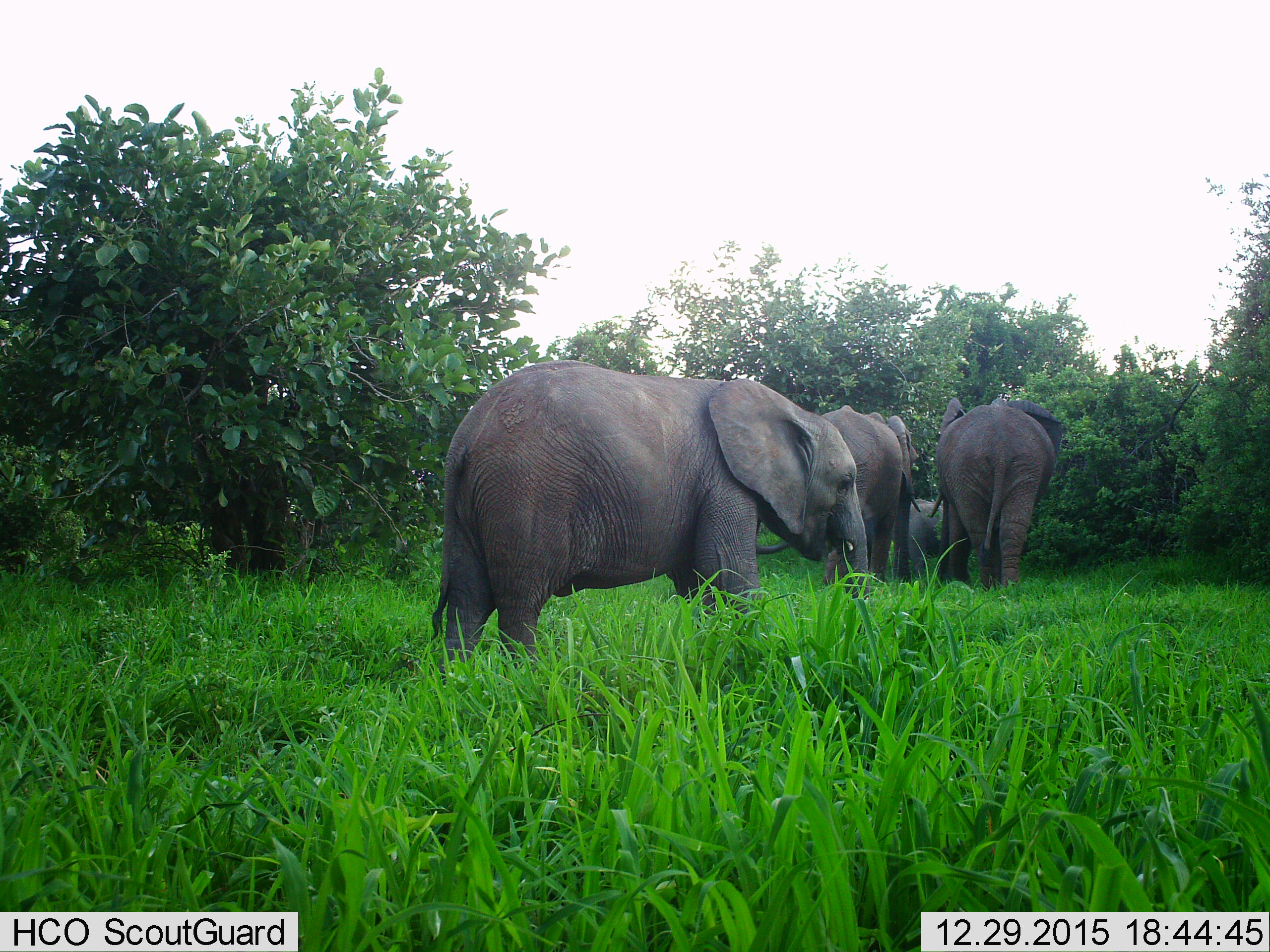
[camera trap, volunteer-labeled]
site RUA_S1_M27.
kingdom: Animalia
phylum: Chordata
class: Mammalia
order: Proboscidea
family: Elephantidae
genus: Loxodonta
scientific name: Loxodonta africana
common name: african bush elephant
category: elephant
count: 4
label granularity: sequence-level